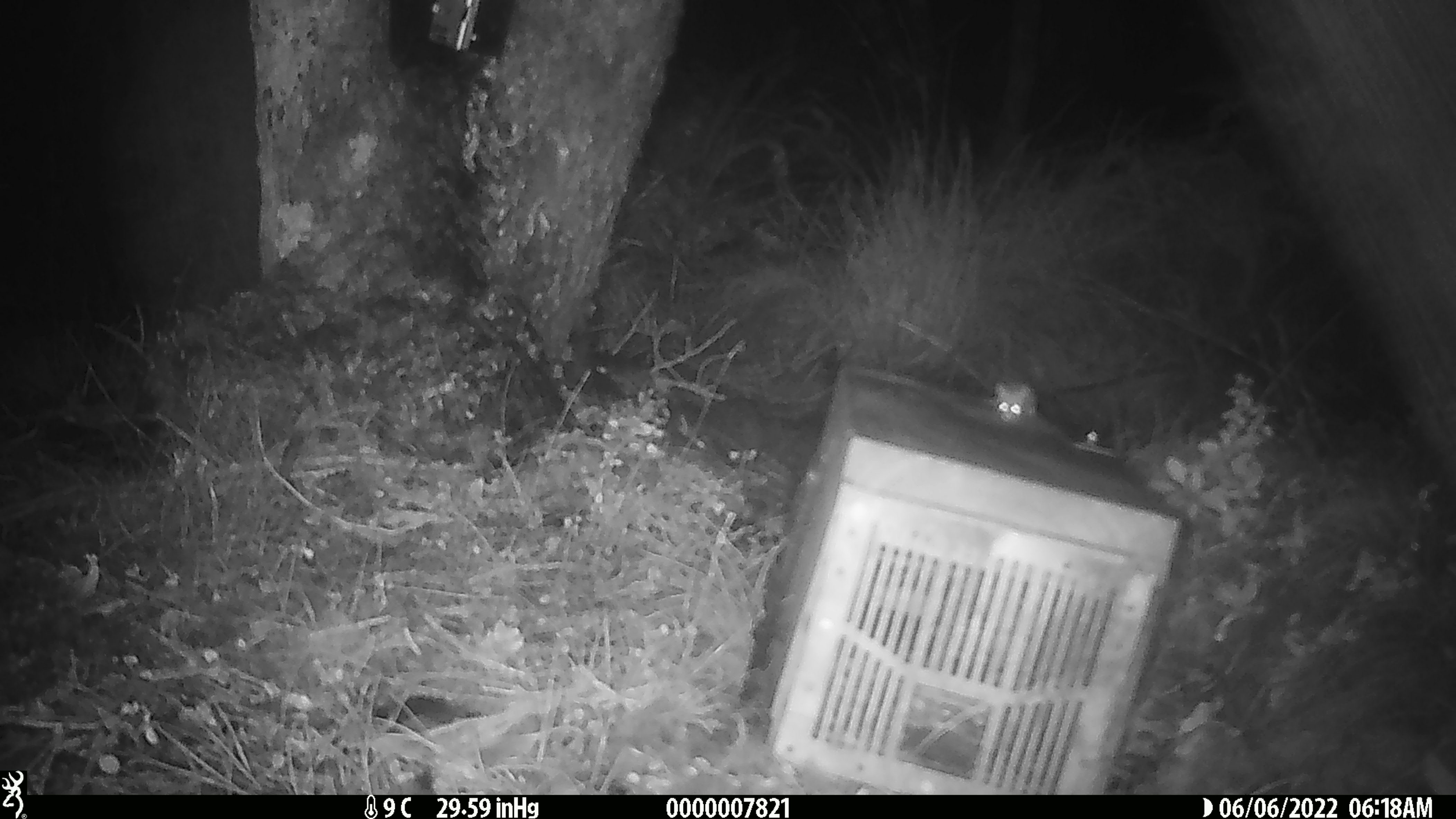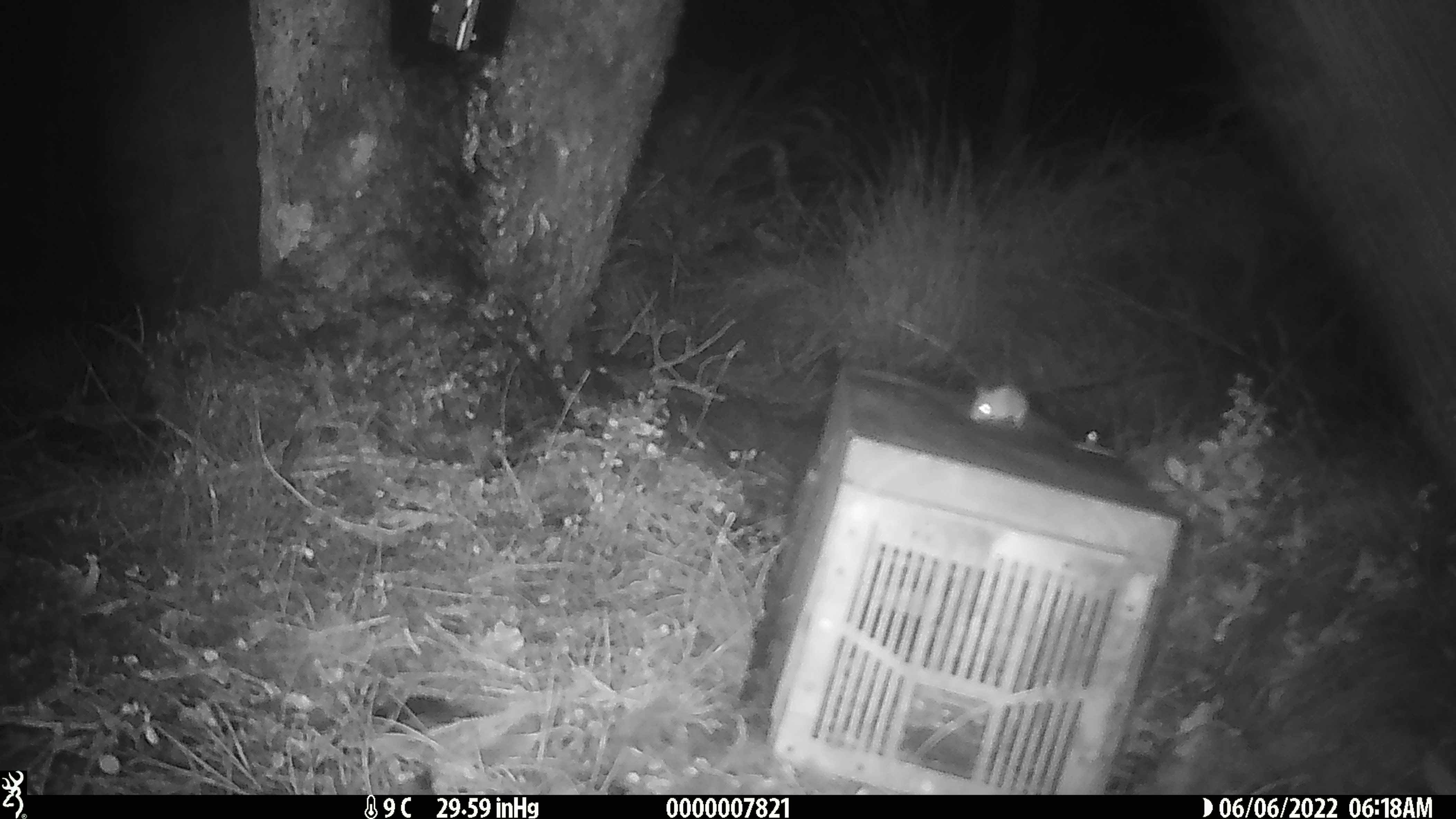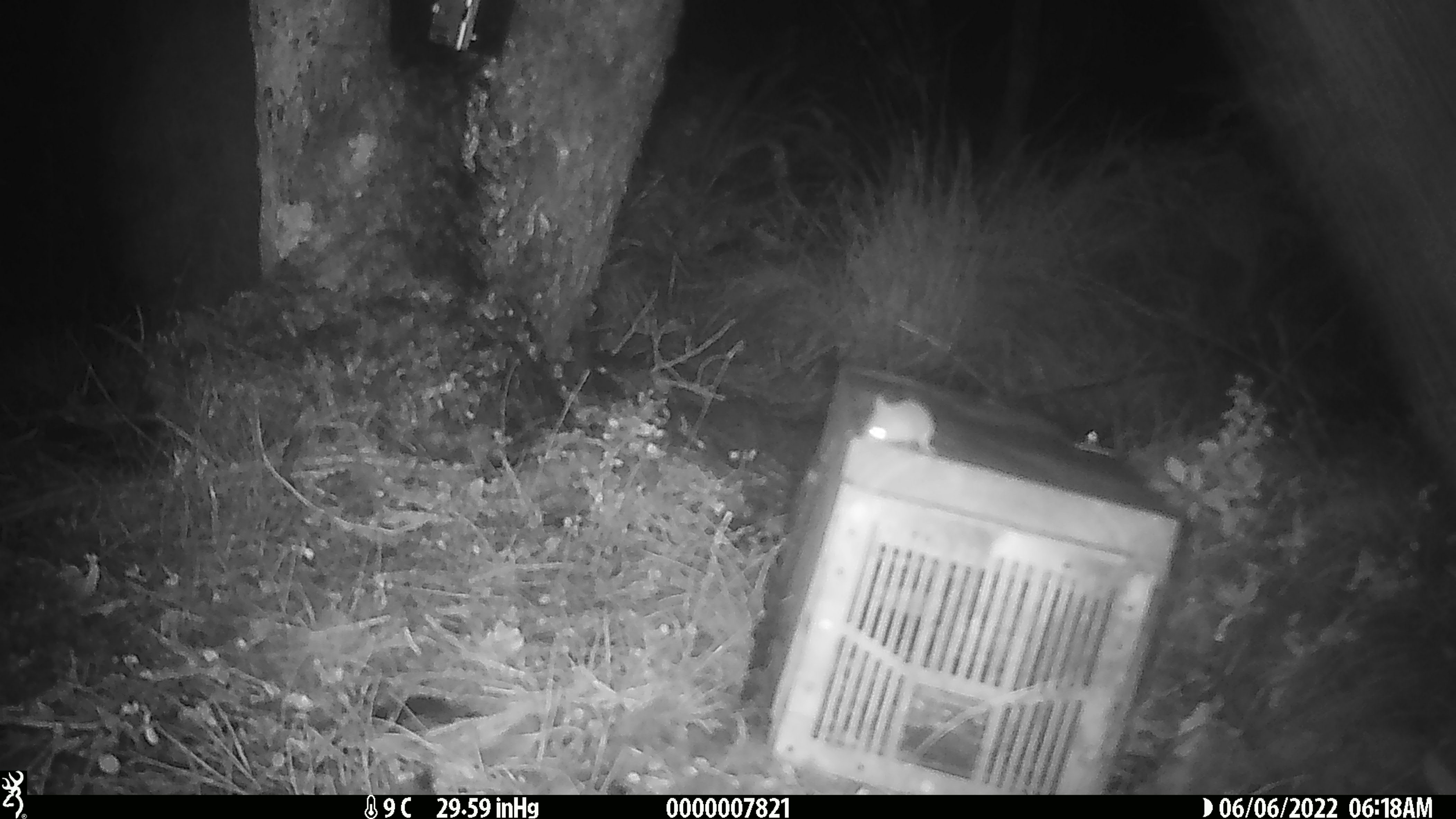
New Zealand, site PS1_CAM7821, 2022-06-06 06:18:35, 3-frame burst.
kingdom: Animalia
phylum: Chordata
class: Mammalia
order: Rodentia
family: Muridae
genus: Mus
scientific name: Mus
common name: mouse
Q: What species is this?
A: Mouse (Mus).